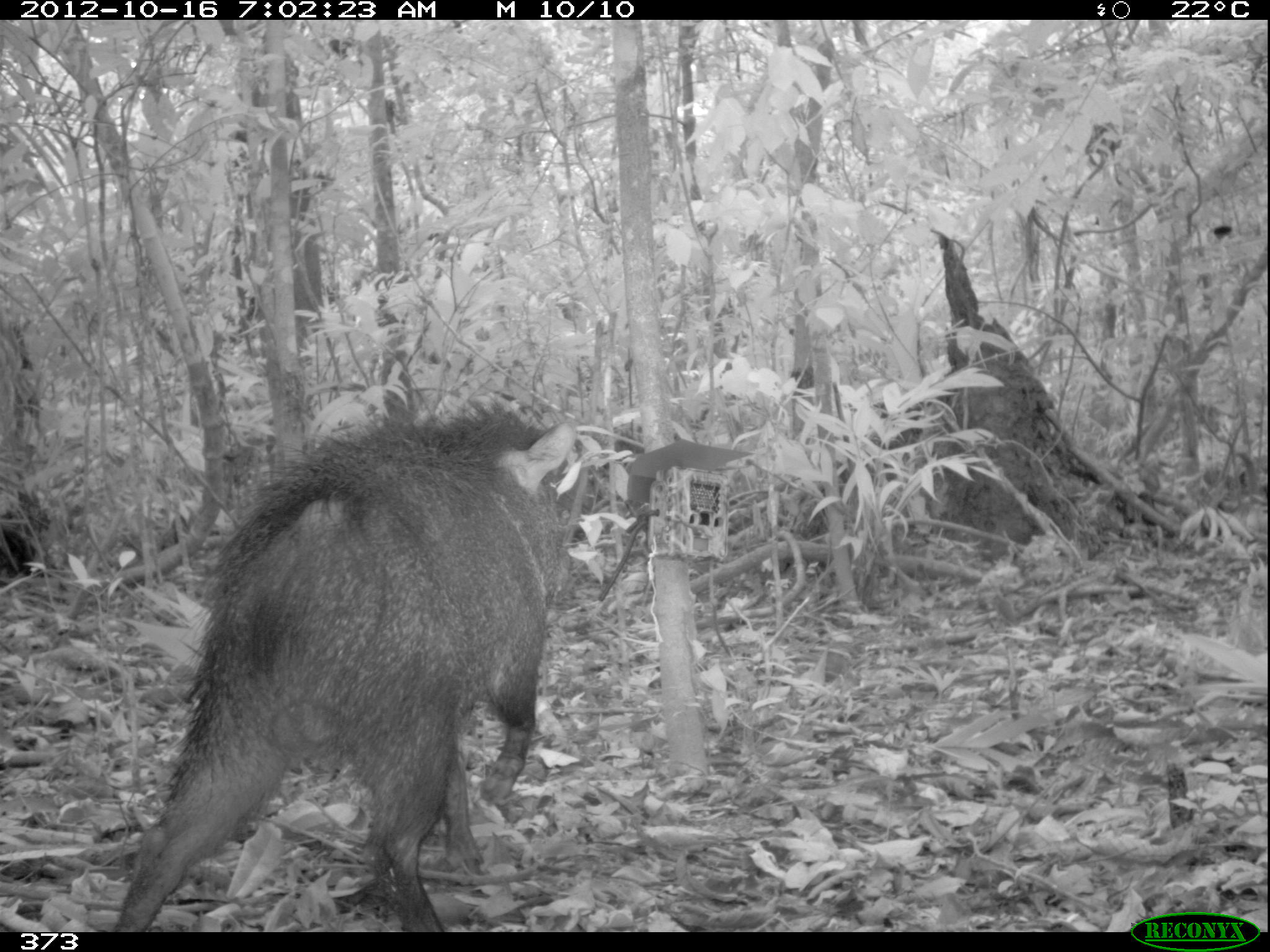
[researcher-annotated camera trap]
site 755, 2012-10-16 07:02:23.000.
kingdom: Animalia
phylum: Chordata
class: Mammalia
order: Artiodactyla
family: Tayassuidae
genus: Pecari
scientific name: Pecari tajacu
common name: collared peccary